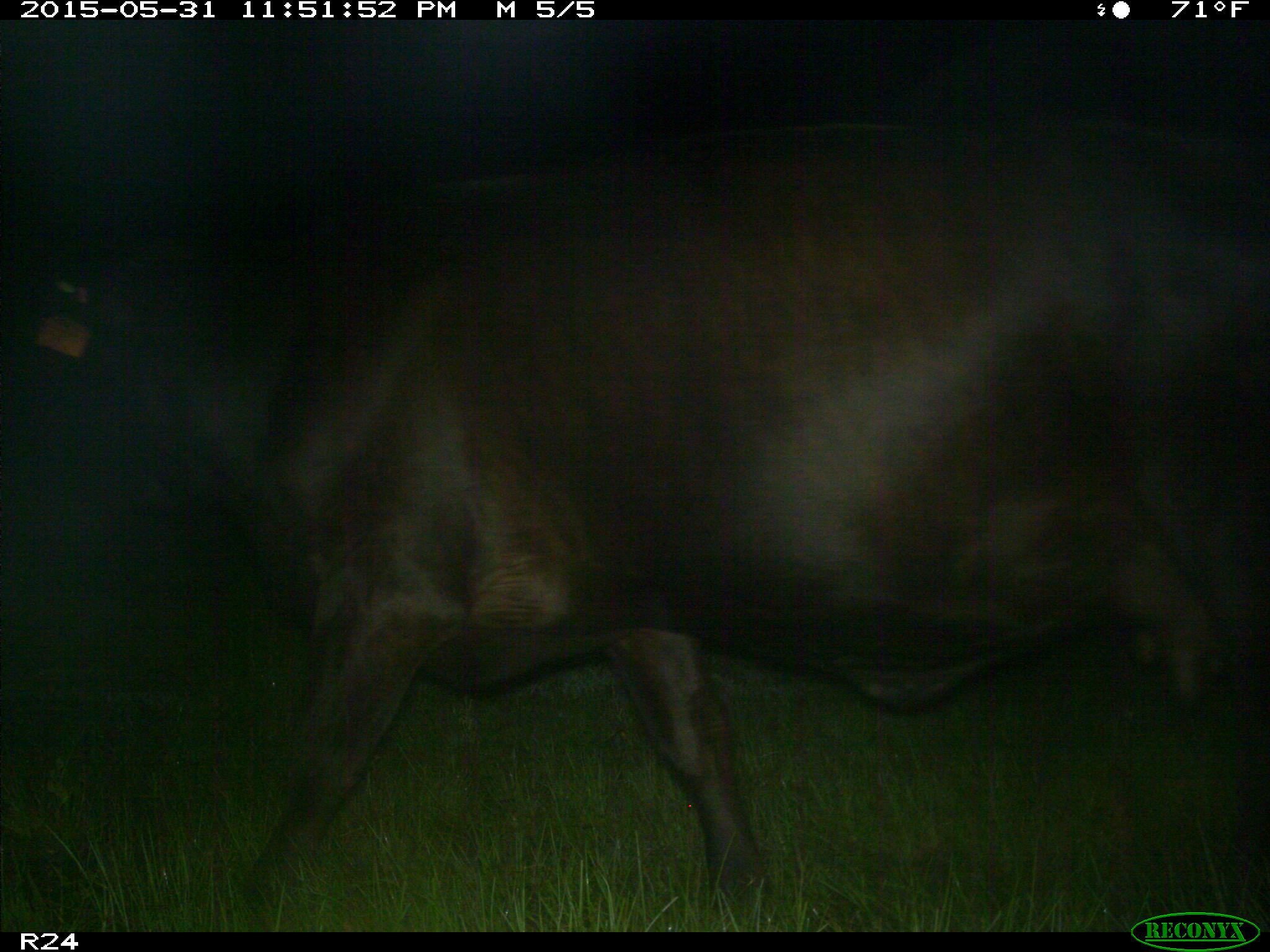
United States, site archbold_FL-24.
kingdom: Animalia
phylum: Chordata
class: Mammalia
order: Artiodactyla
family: Bovidae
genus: Bos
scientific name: Bos taurus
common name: domestic cow